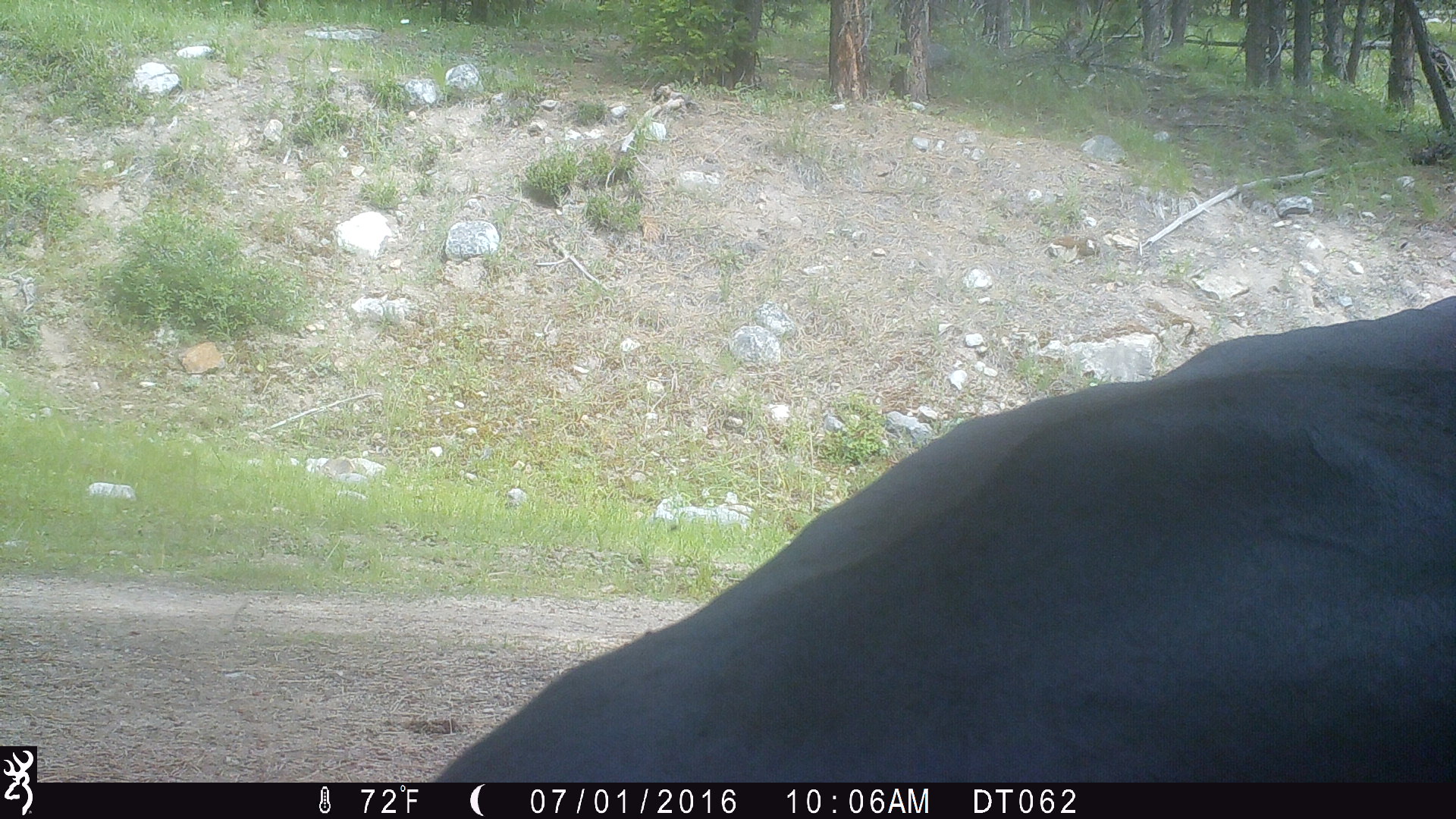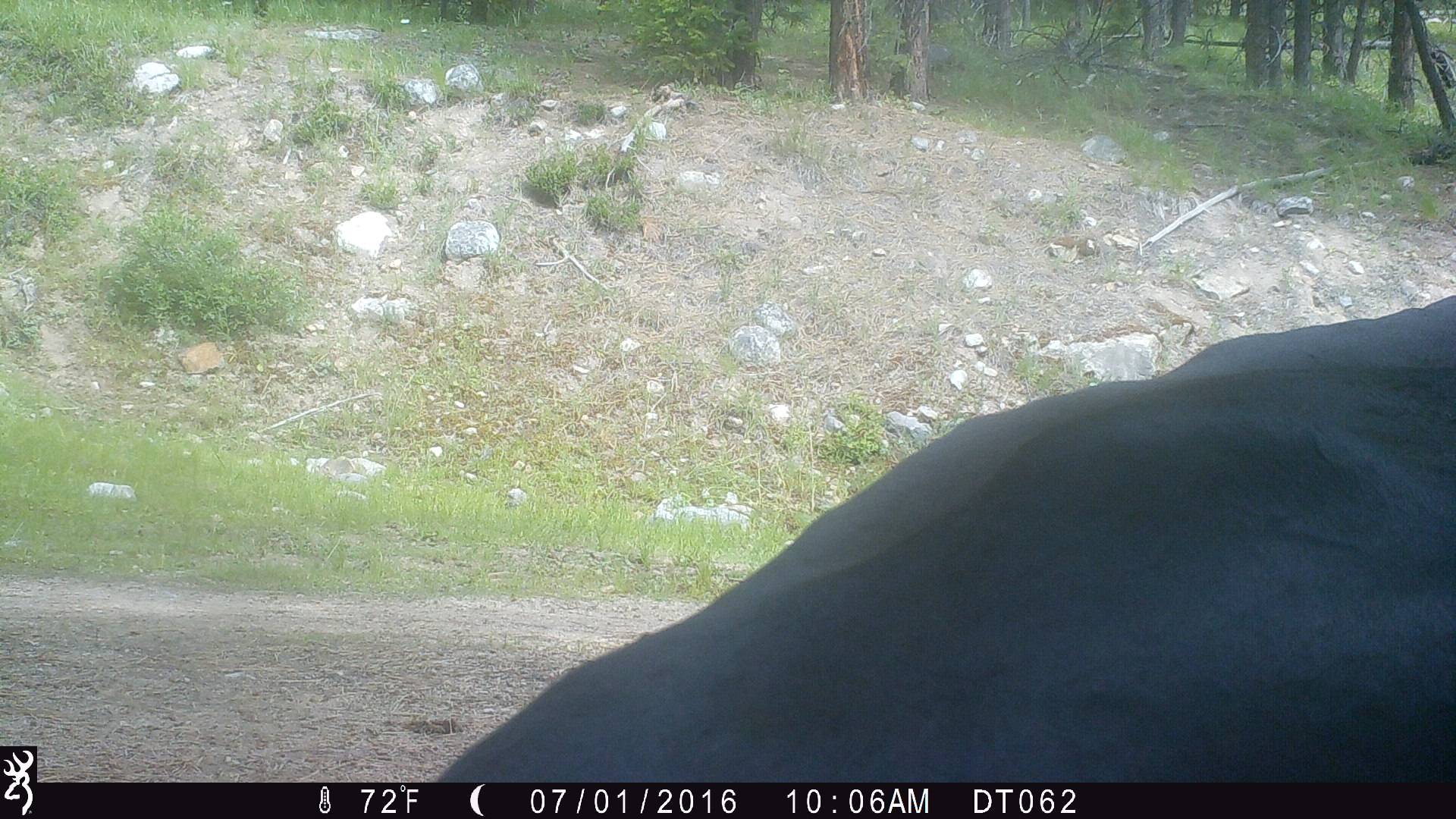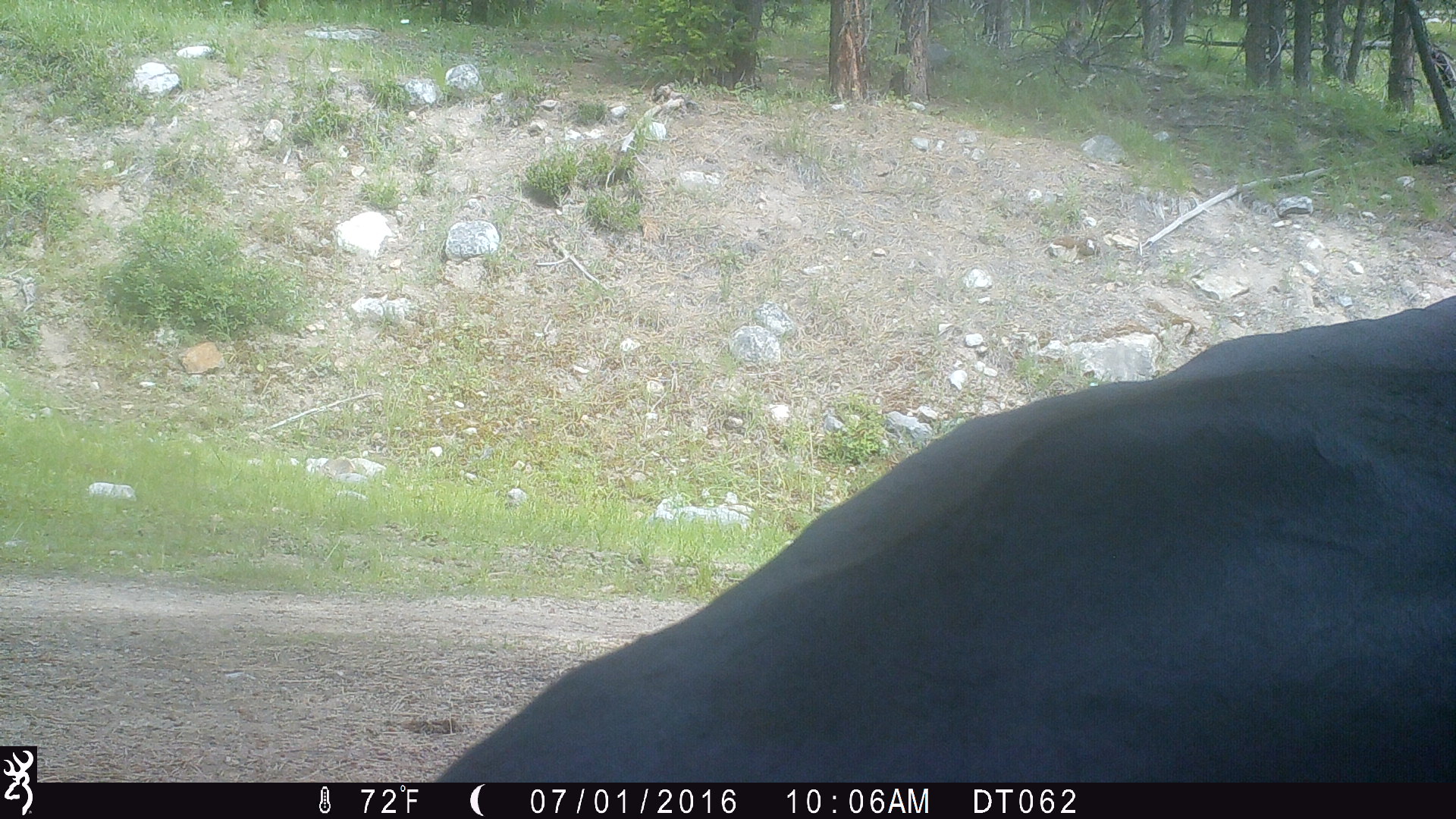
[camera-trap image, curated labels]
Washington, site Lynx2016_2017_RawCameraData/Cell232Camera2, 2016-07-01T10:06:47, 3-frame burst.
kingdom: Animalia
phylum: Chordata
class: Mammalia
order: Artiodactyla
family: Bovidae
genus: Bos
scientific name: Bos taurus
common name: domestic cattle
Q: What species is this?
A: Domestic cattle (Bos taurus).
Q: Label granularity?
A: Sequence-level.